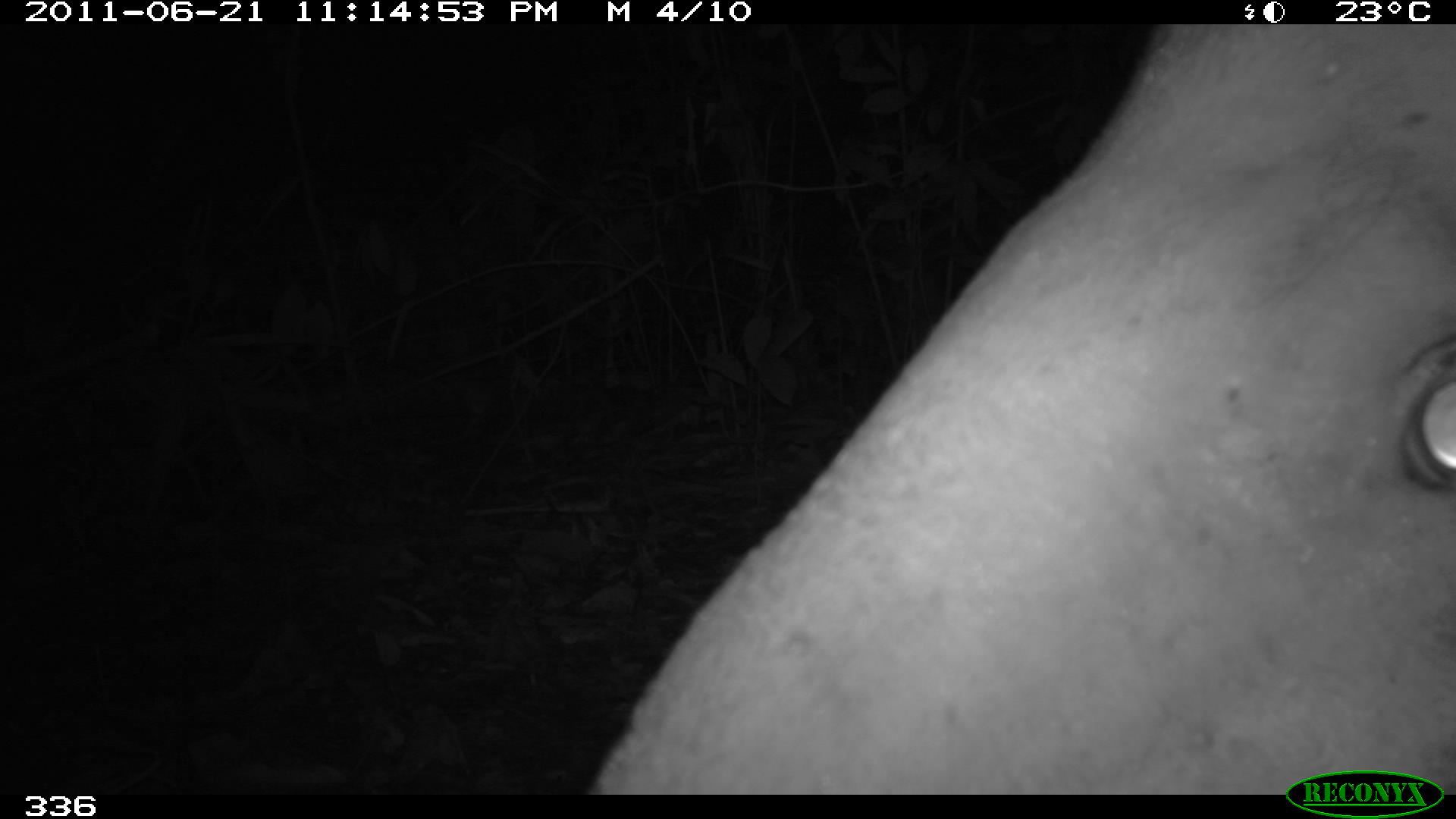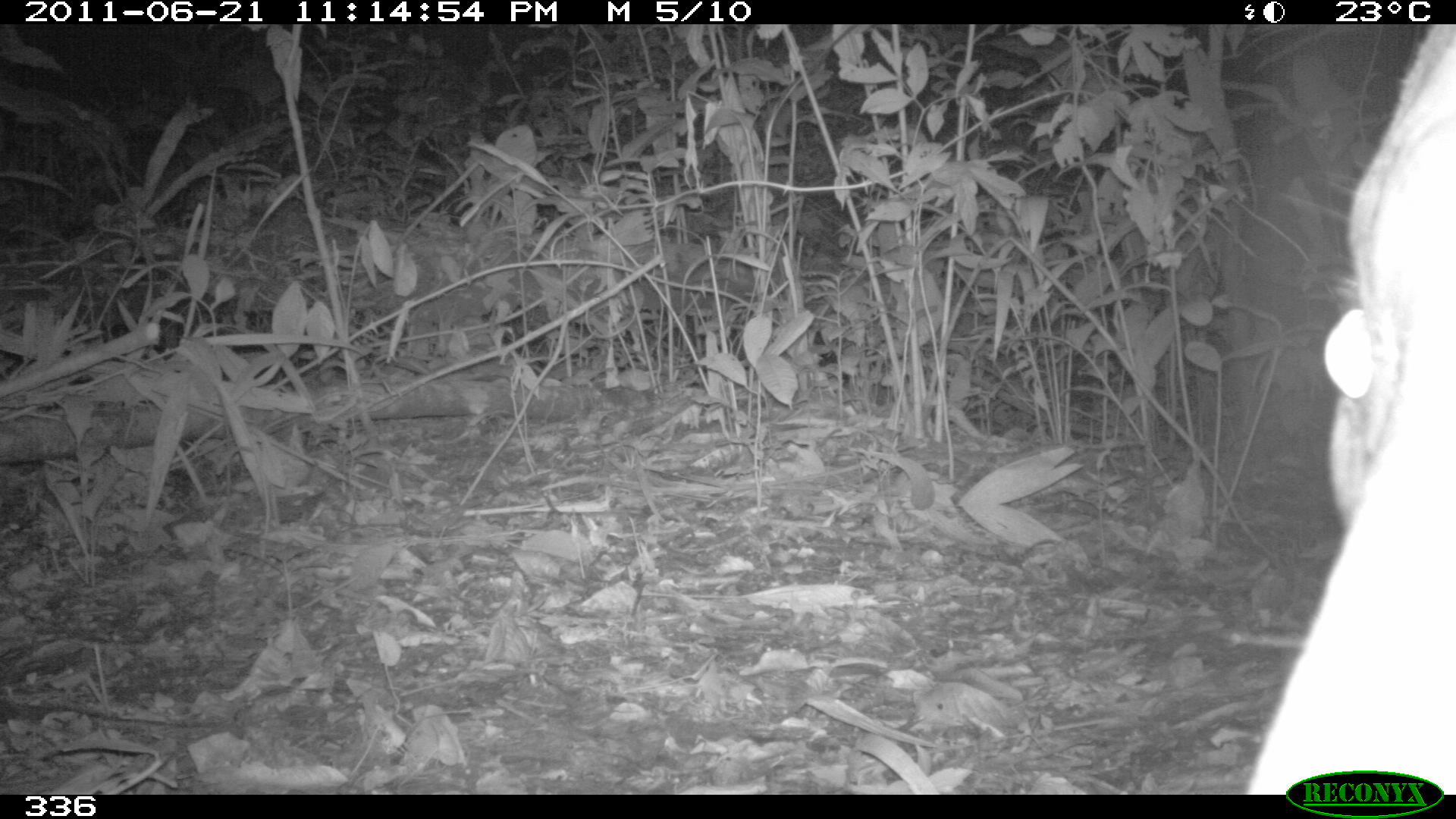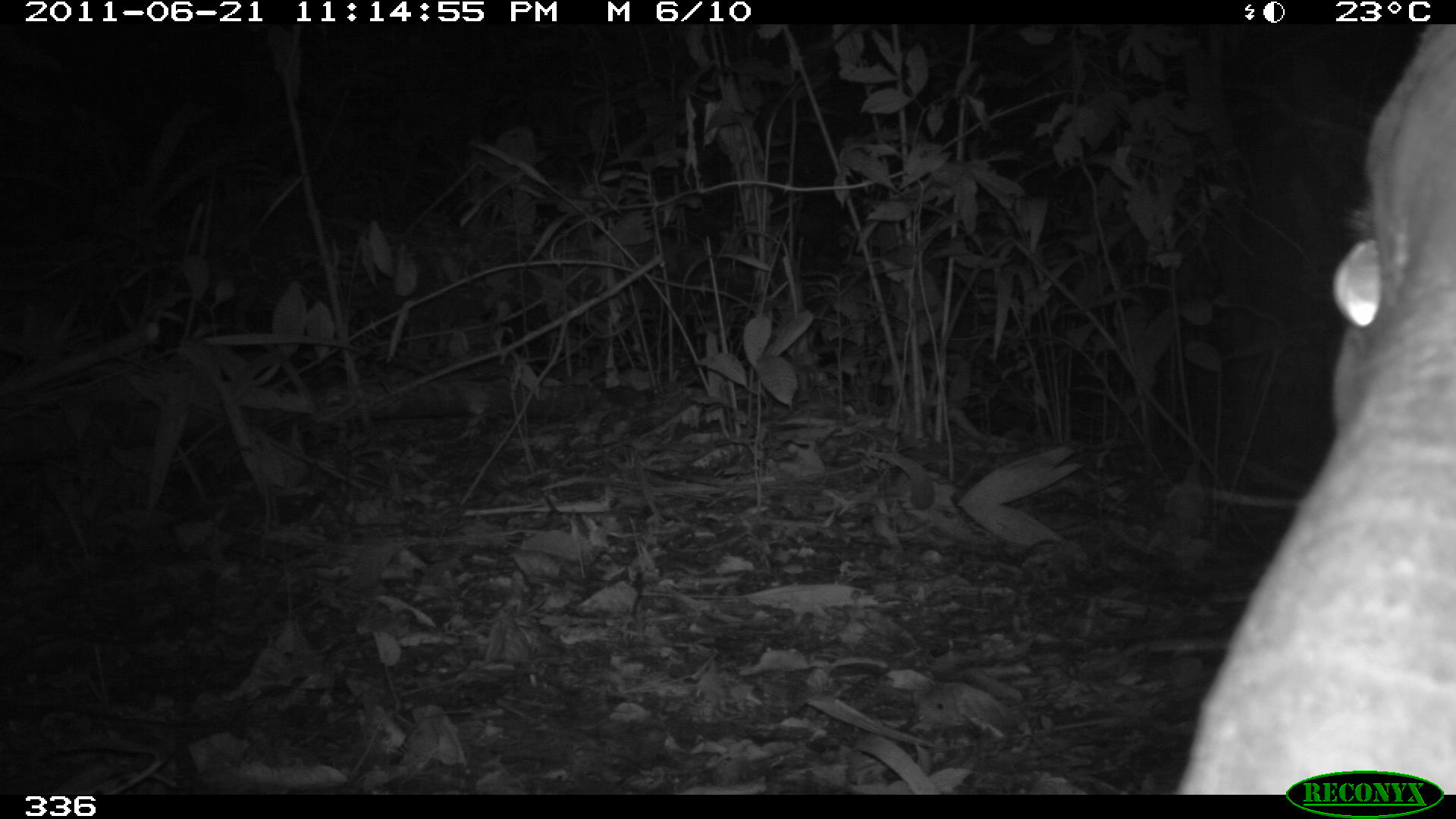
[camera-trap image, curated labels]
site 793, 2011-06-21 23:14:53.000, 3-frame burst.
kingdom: Animalia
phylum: Chordata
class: Mammalia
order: Perissodactyla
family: Tapiridae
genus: Tapirus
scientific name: Tapirus terrestris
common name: south american tapir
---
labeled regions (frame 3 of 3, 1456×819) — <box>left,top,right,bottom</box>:
tapirus terrestris: <box>1178,18,1456,790</box>